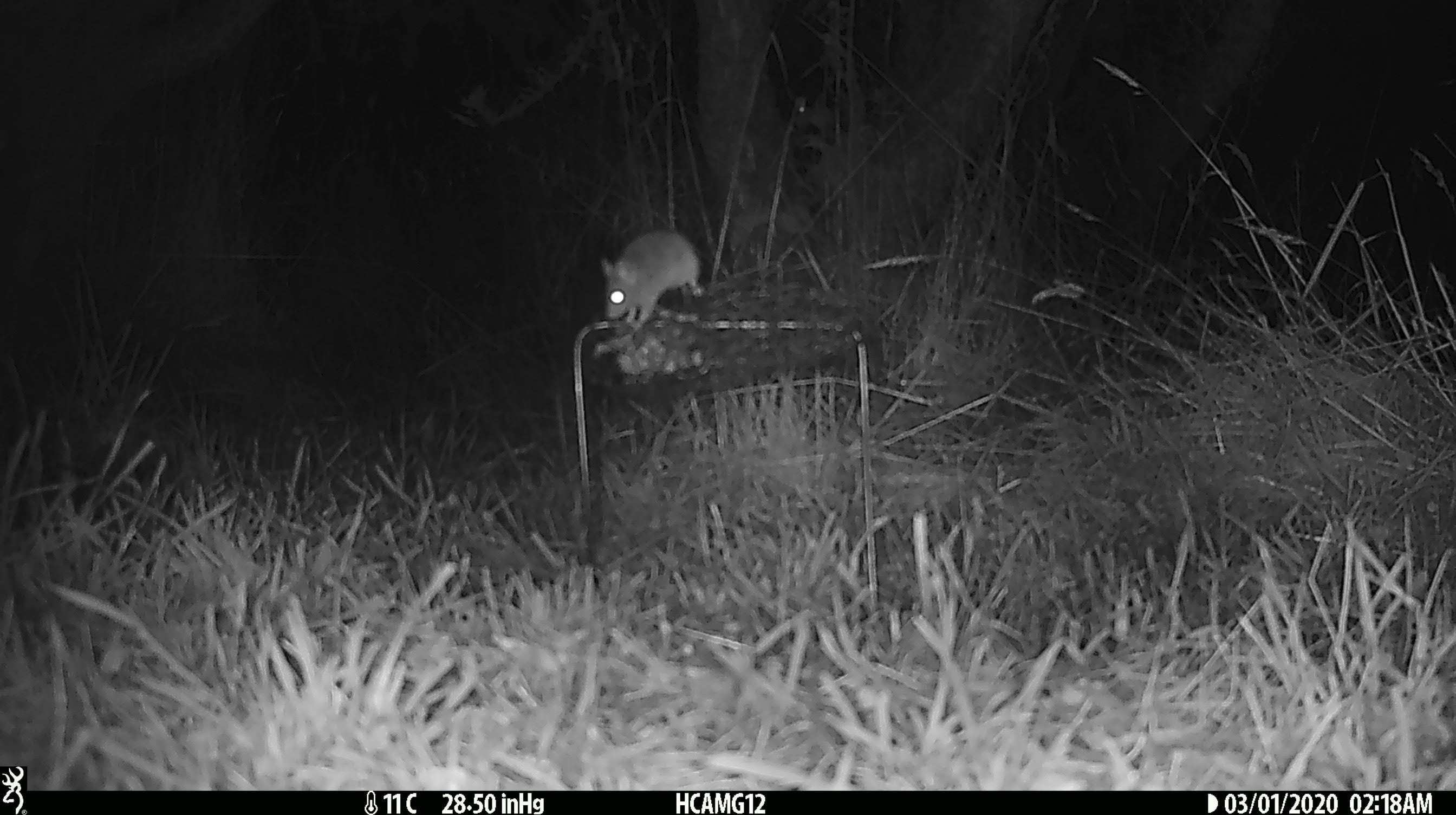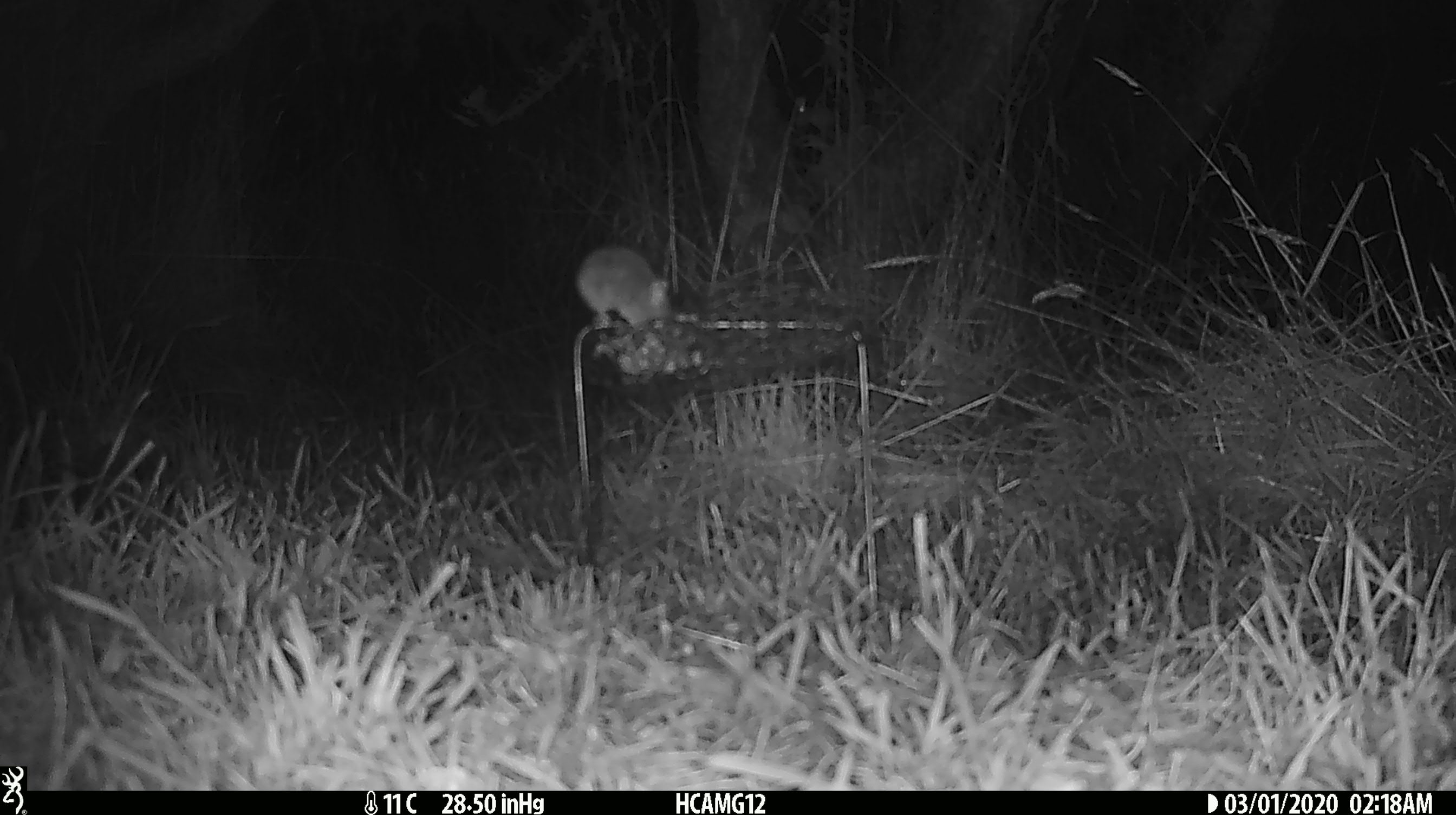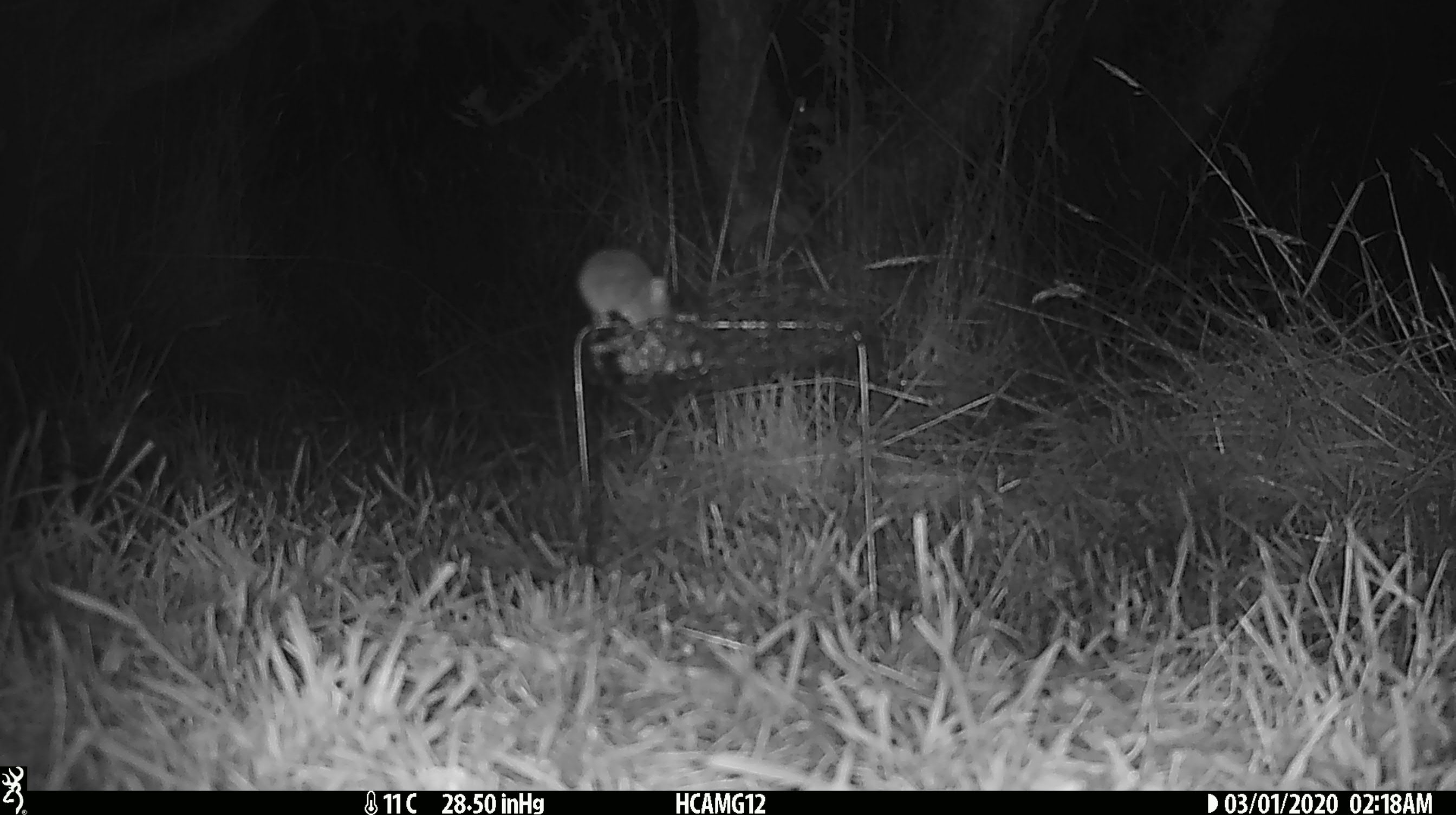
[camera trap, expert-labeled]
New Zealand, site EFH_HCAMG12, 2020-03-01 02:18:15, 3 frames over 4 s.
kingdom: Animalia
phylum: Chordata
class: Mammalia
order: Rodentia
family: Muridae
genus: Mus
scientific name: Mus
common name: mouse